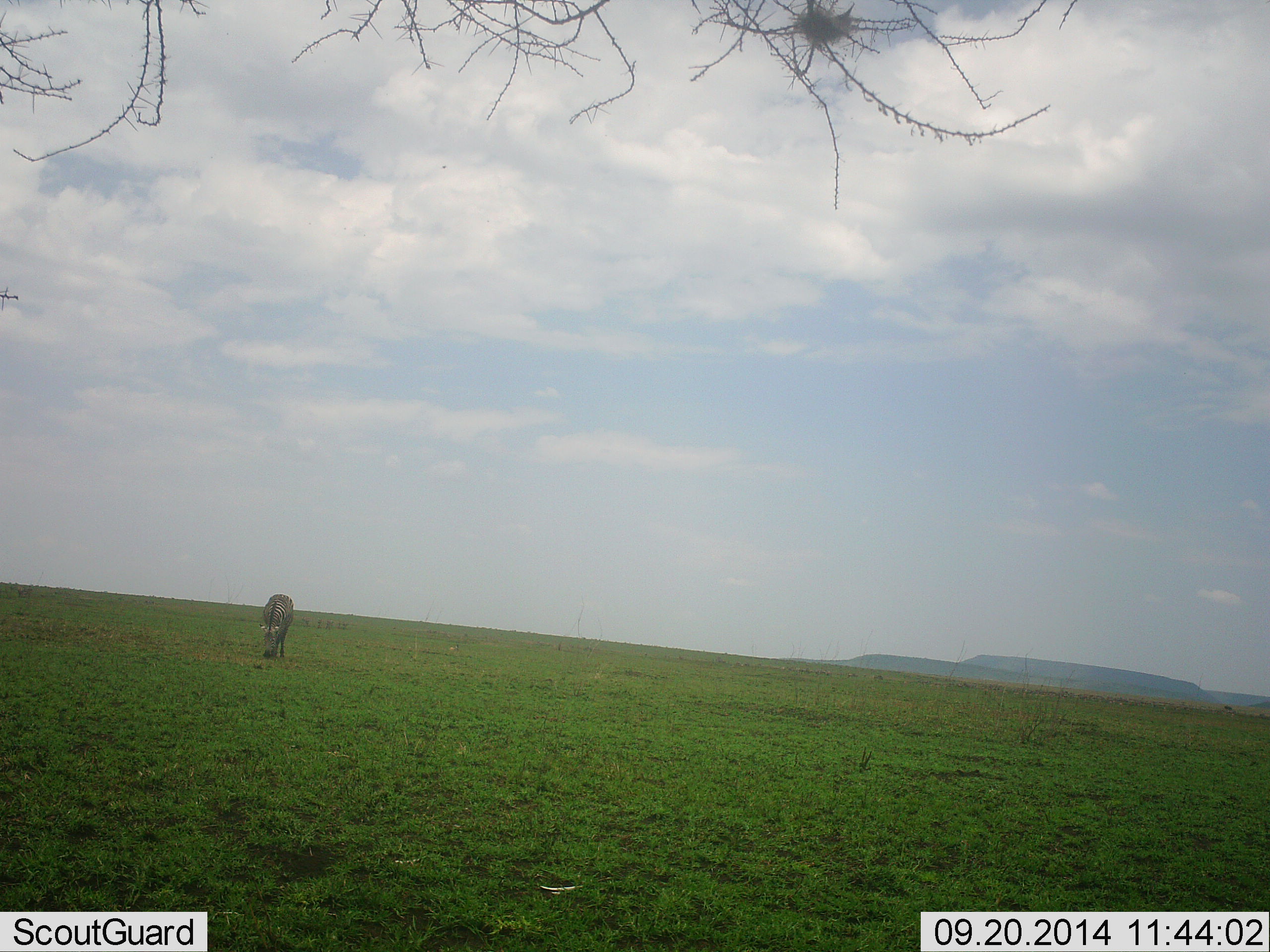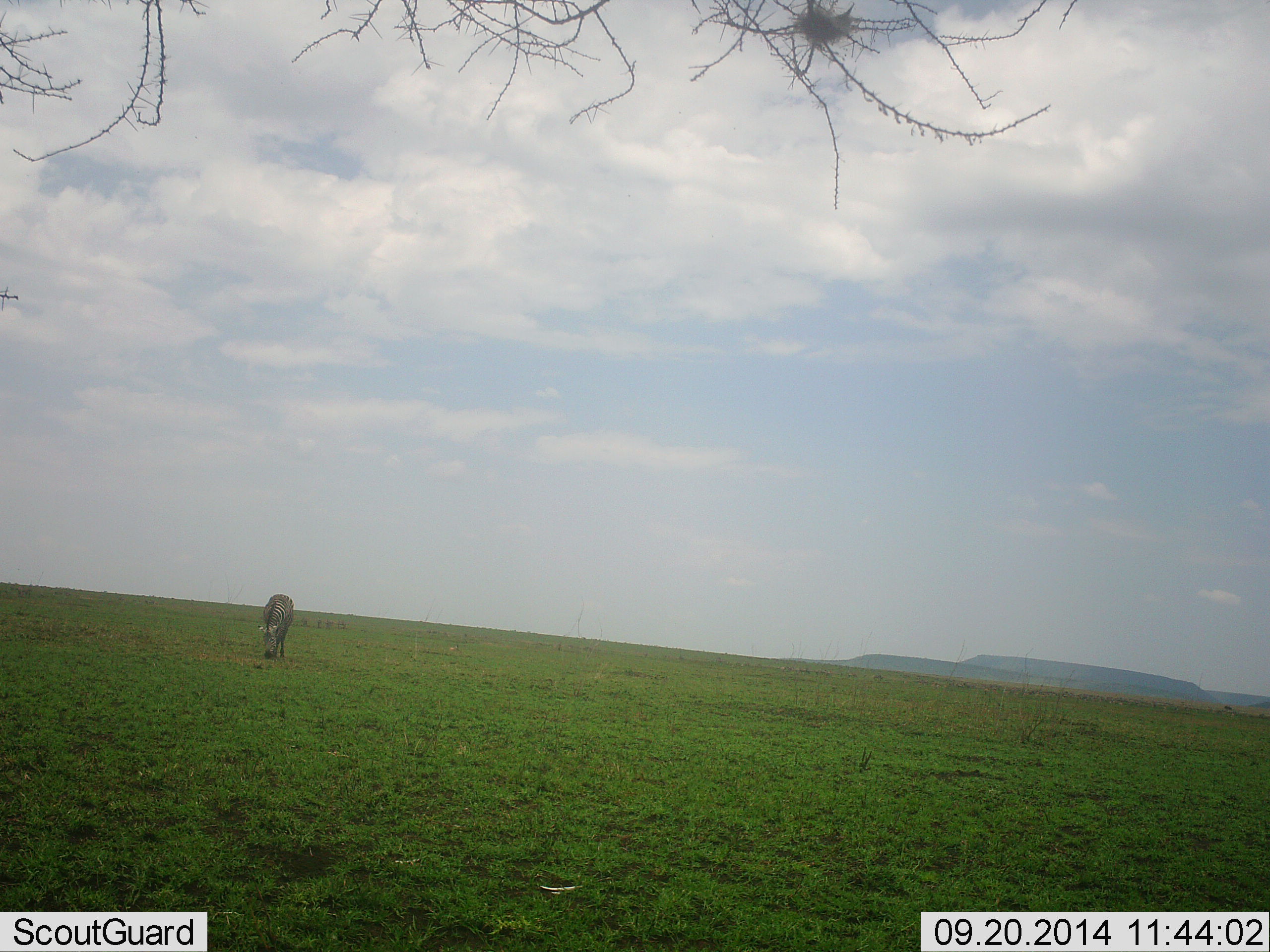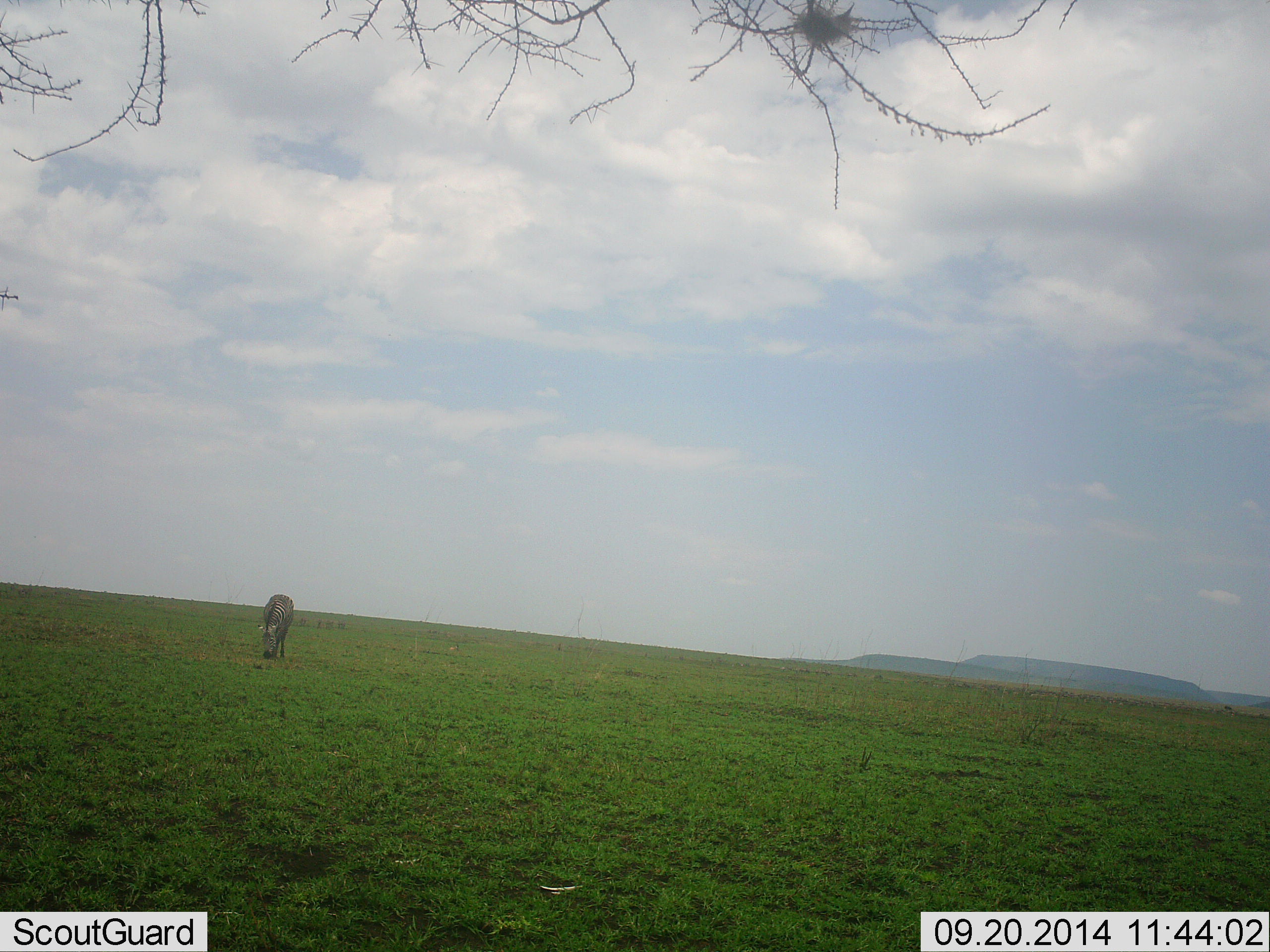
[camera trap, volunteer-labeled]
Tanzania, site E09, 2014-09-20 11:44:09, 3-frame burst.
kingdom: Animalia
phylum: Chordata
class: Mammalia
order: Perissodactyla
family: Equidae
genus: Equus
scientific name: Equus quagga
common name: plains zebra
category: zebra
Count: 1.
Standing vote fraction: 18%.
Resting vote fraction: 0%.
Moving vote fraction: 9%.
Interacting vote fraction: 0%.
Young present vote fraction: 0%.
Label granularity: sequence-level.